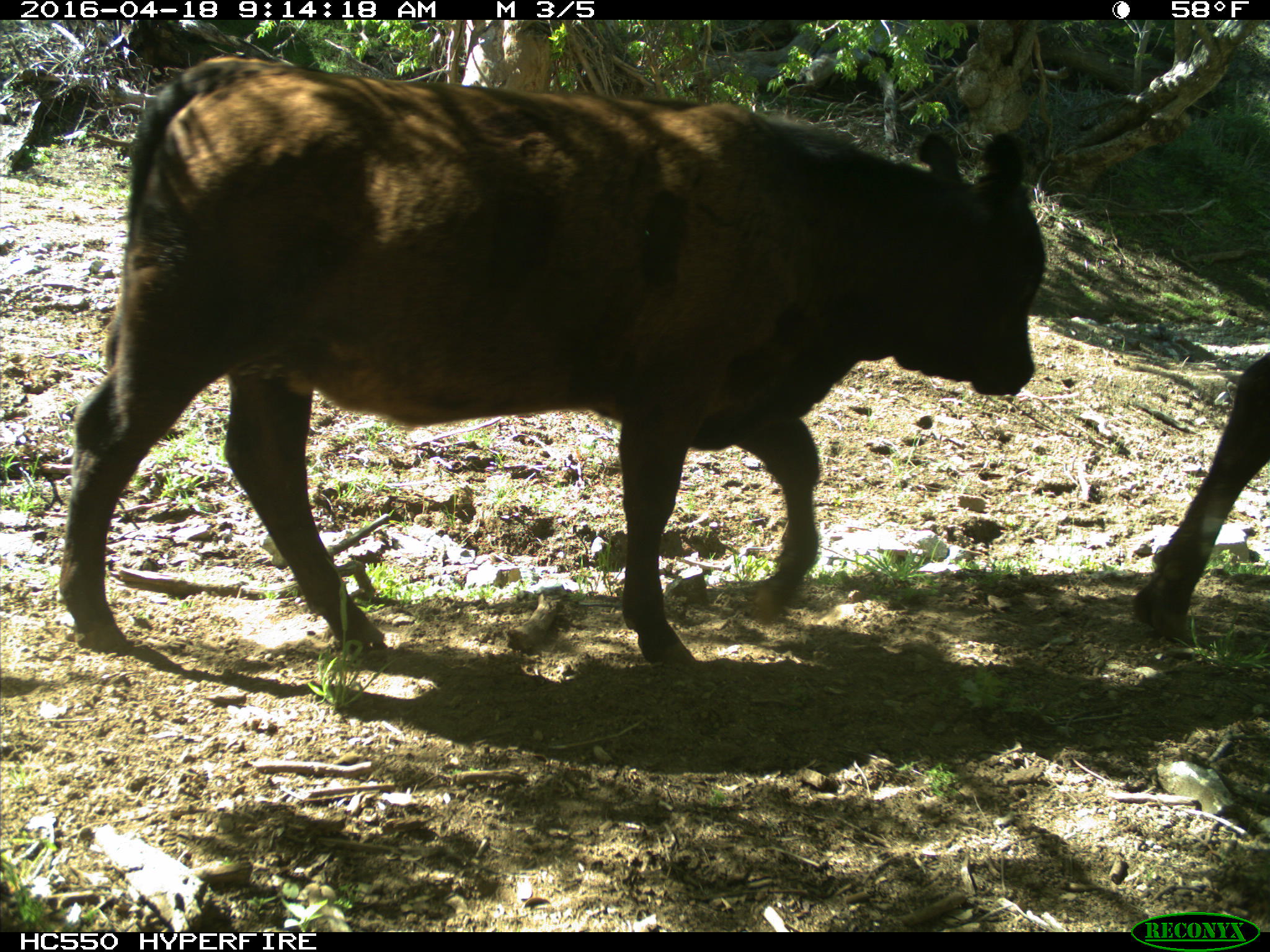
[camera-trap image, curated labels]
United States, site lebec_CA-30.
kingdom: Animalia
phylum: Chordata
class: Mammalia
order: Artiodactyla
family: Bovidae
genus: Bos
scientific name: Bos taurus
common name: domestic cow